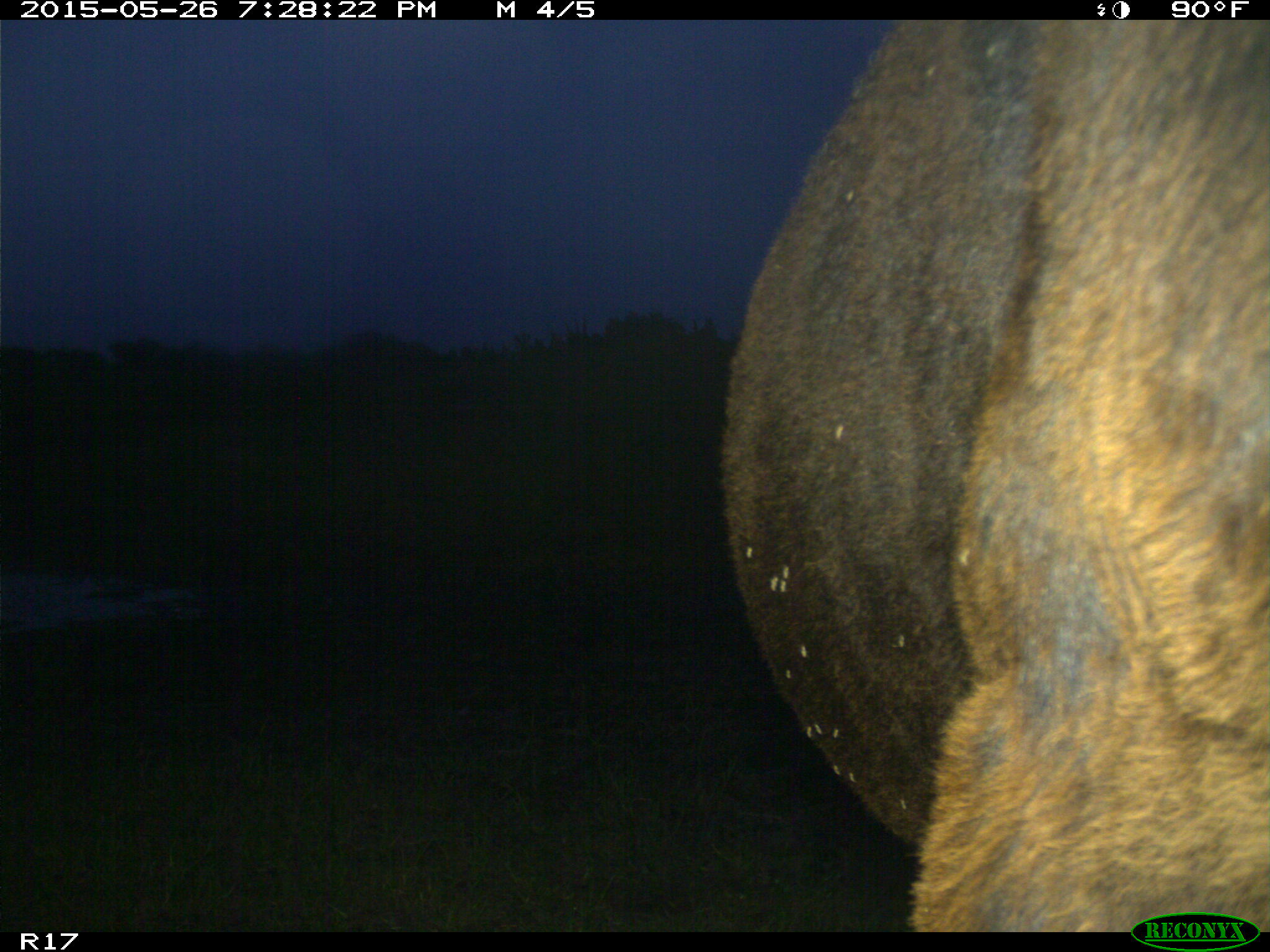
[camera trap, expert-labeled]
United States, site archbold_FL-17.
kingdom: Animalia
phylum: Chordata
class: Mammalia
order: Artiodactyla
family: Bovidae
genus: Bos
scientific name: Bos taurus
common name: domestic cow